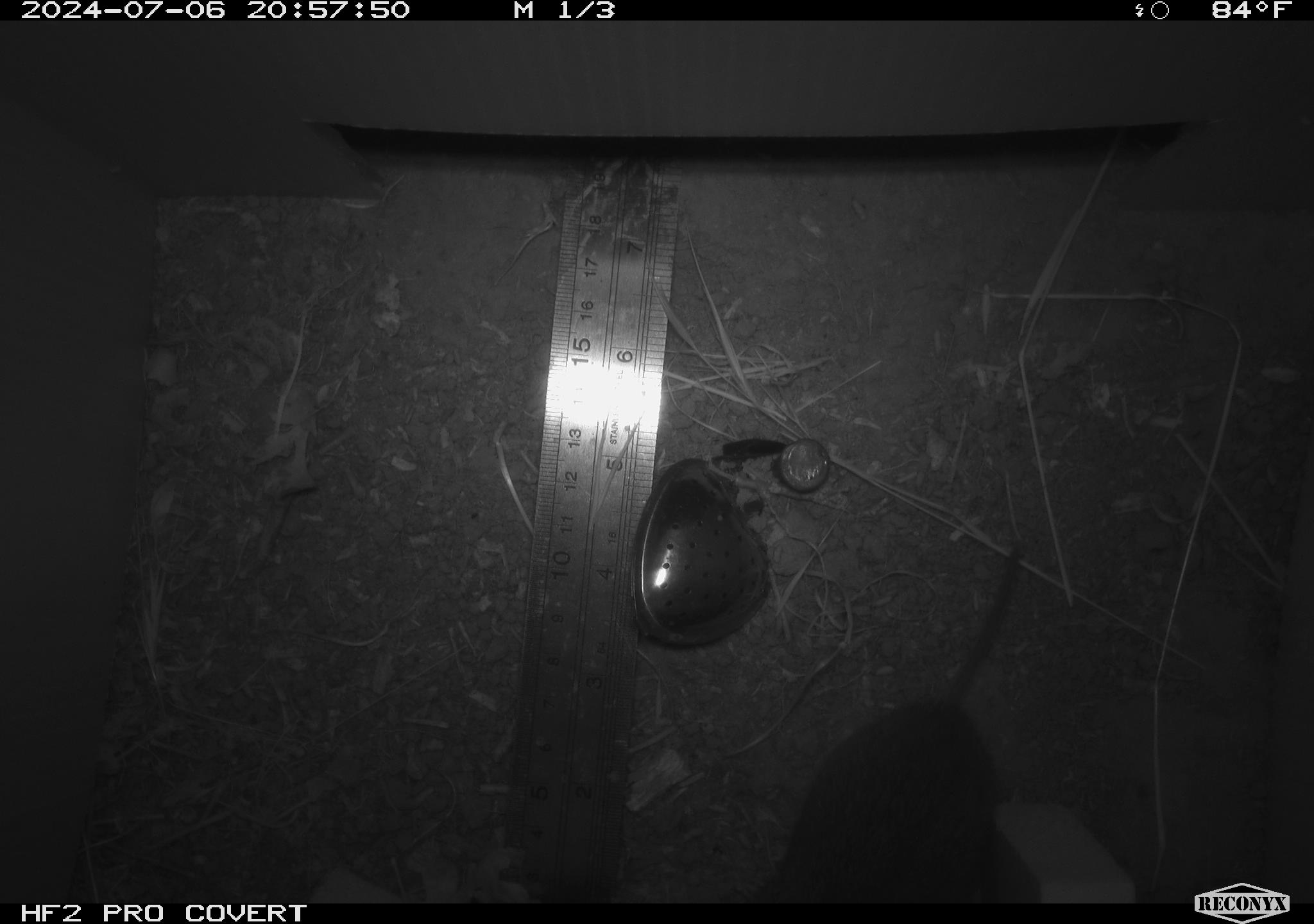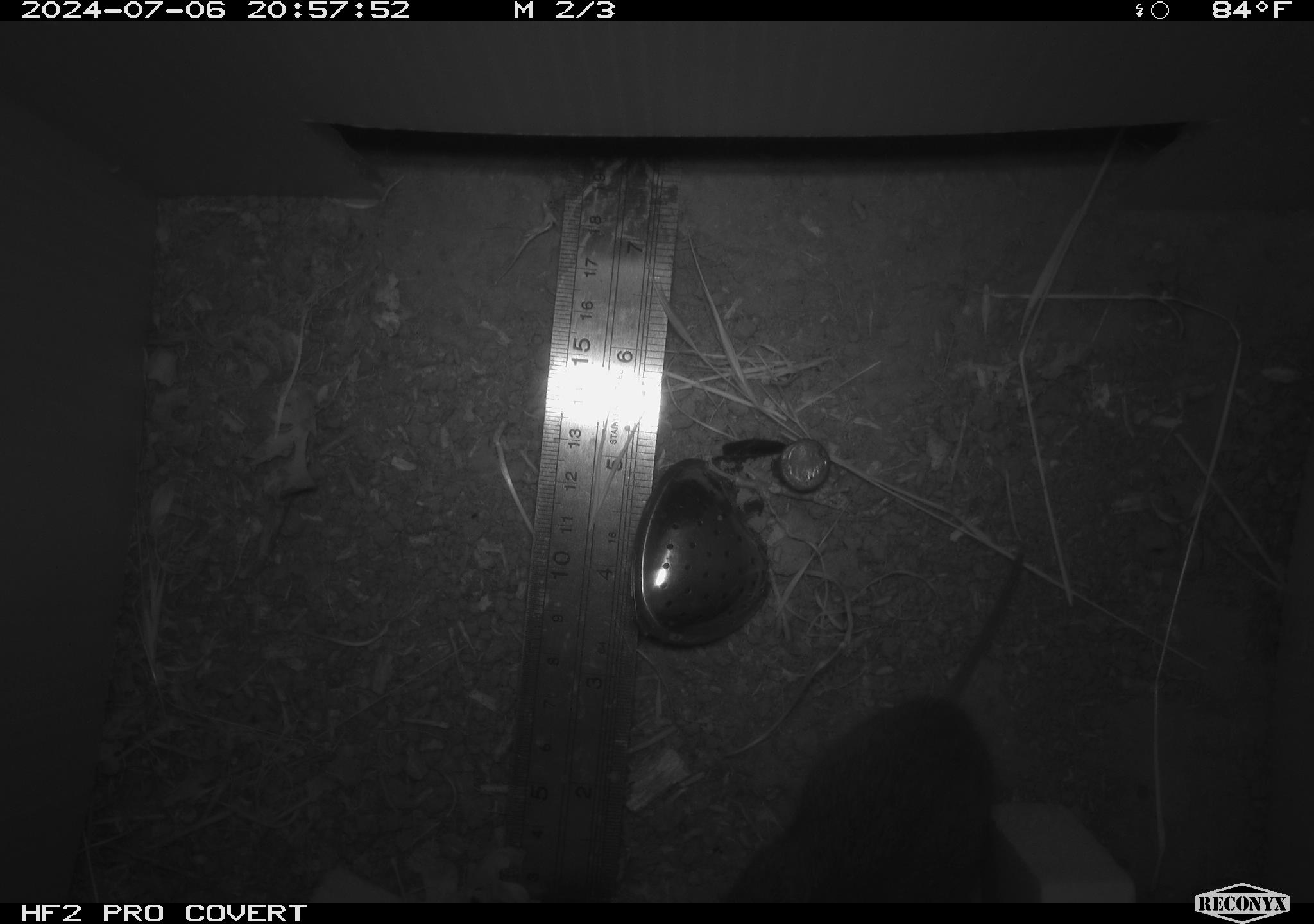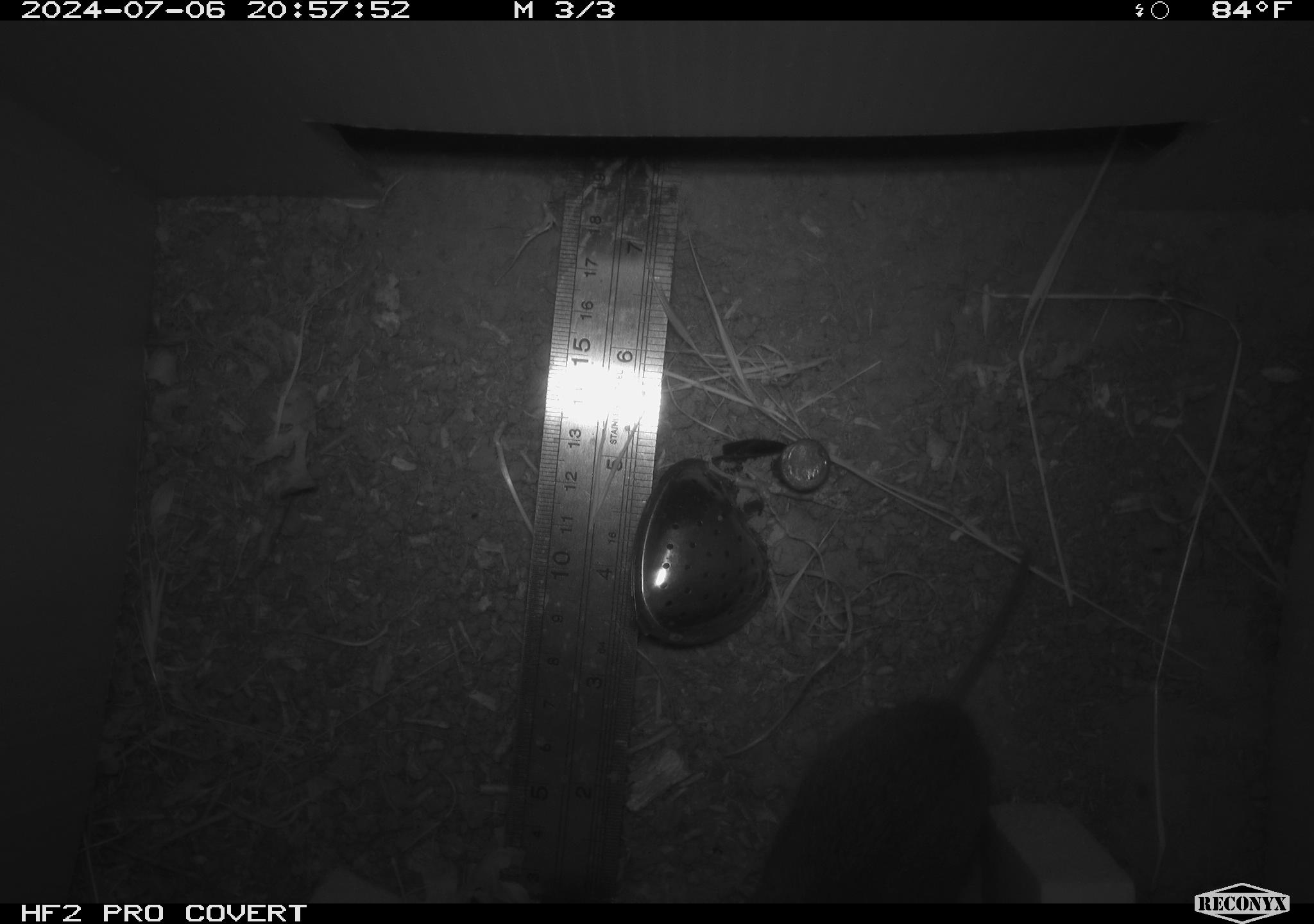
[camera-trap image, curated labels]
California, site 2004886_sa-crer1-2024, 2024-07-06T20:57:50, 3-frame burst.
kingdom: Animalia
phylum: Chordata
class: Mammalia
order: Rodentia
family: Cricetidae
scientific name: Arvicolinae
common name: voles, lemmings, and muskrats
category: arvicolinae subfamily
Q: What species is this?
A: Arvicolinae subfamily (voles, lemmings, and muskrats) (Arvicolinae).